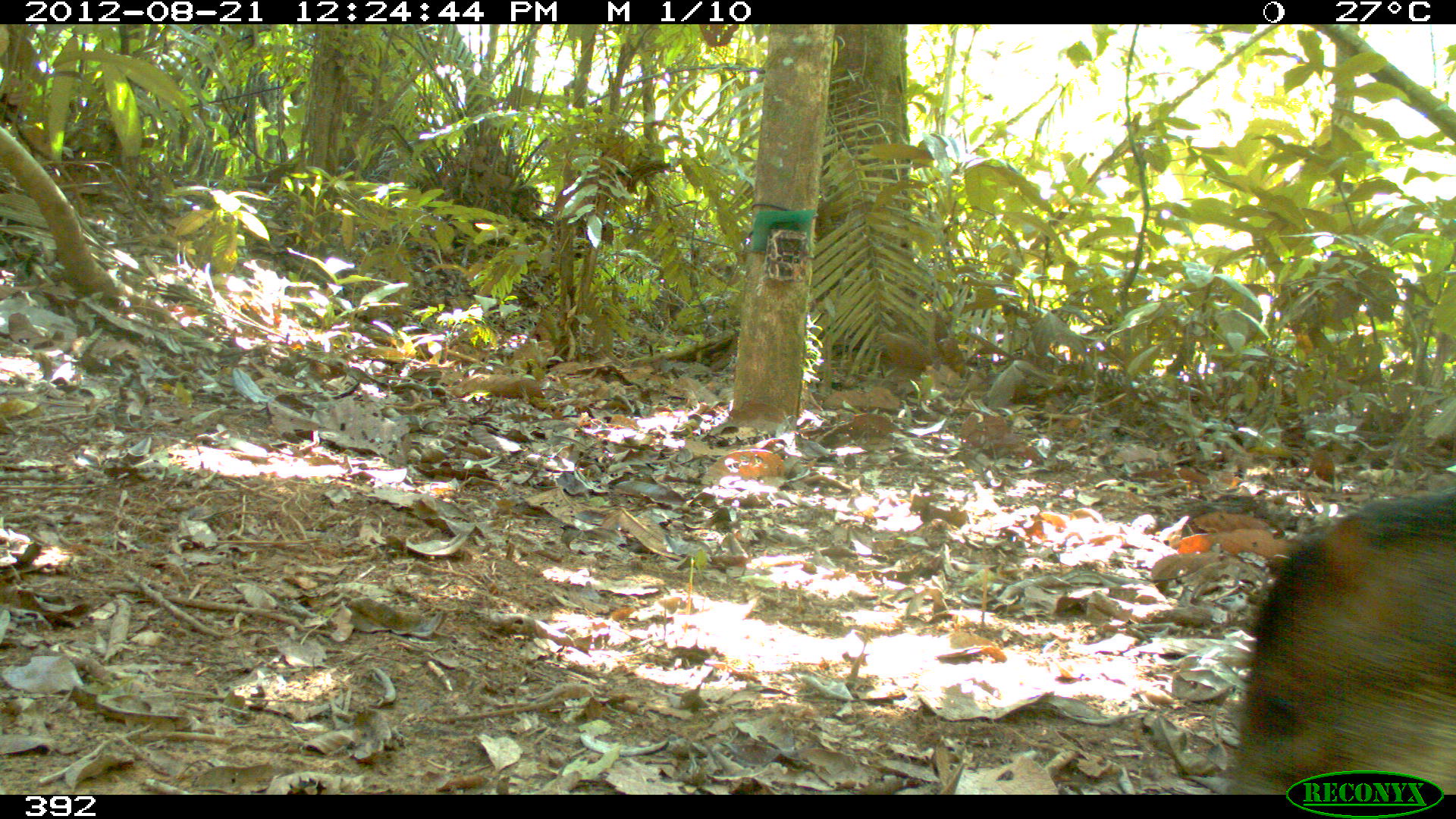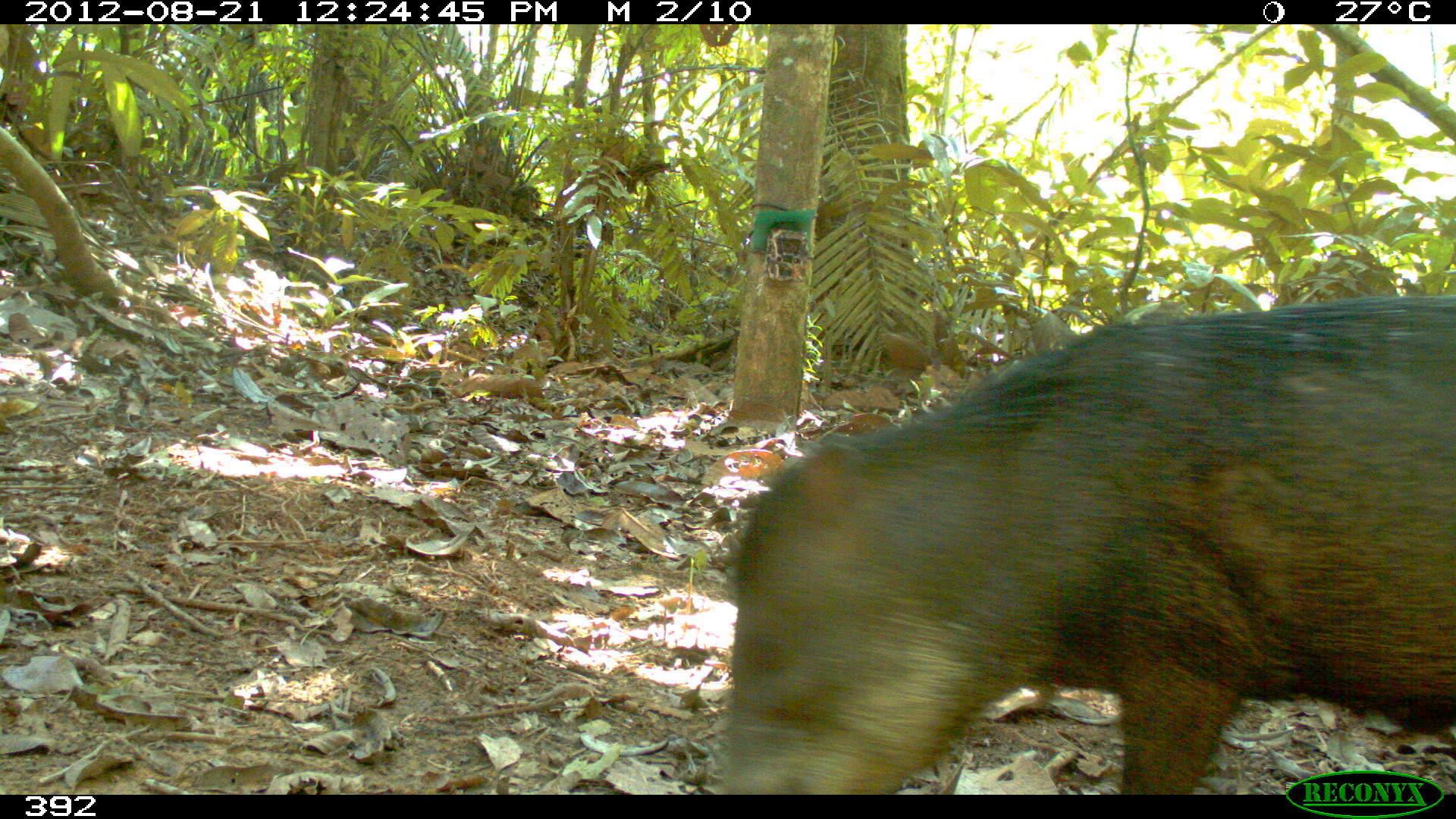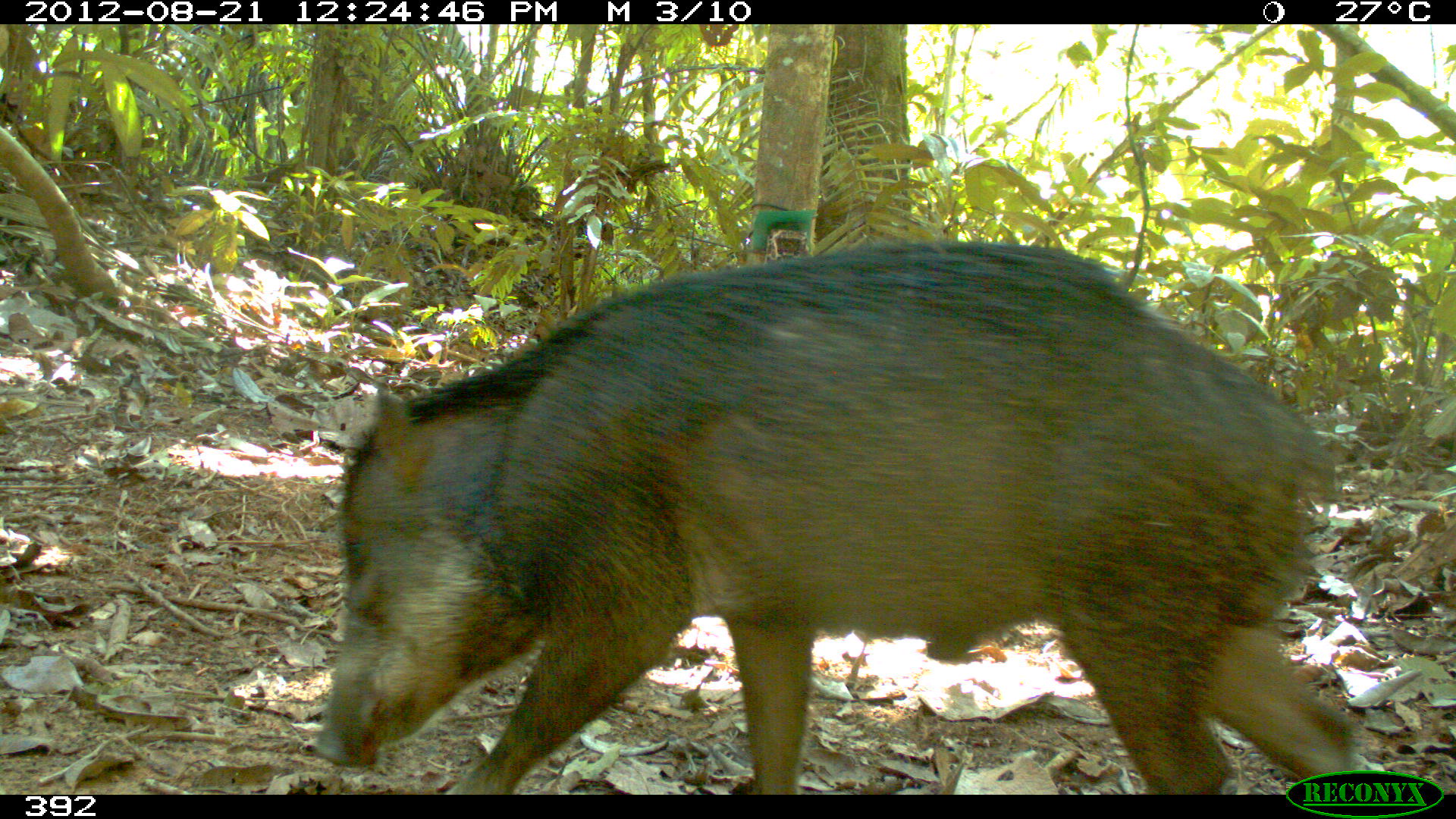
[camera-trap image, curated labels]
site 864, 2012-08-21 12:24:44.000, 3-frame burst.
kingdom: Animalia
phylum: Chordata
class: Mammalia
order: Artiodactyla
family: Tayassuidae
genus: Tayassu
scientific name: Tayassu pecari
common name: white-lipped peccary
Tayassu pecari (white-lipped peccary).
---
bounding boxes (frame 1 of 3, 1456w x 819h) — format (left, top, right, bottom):
tayassu pecari: (1223, 486, 1454, 791)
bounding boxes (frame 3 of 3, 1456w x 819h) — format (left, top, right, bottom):
tayassu pecari: (305, 235, 1360, 792)